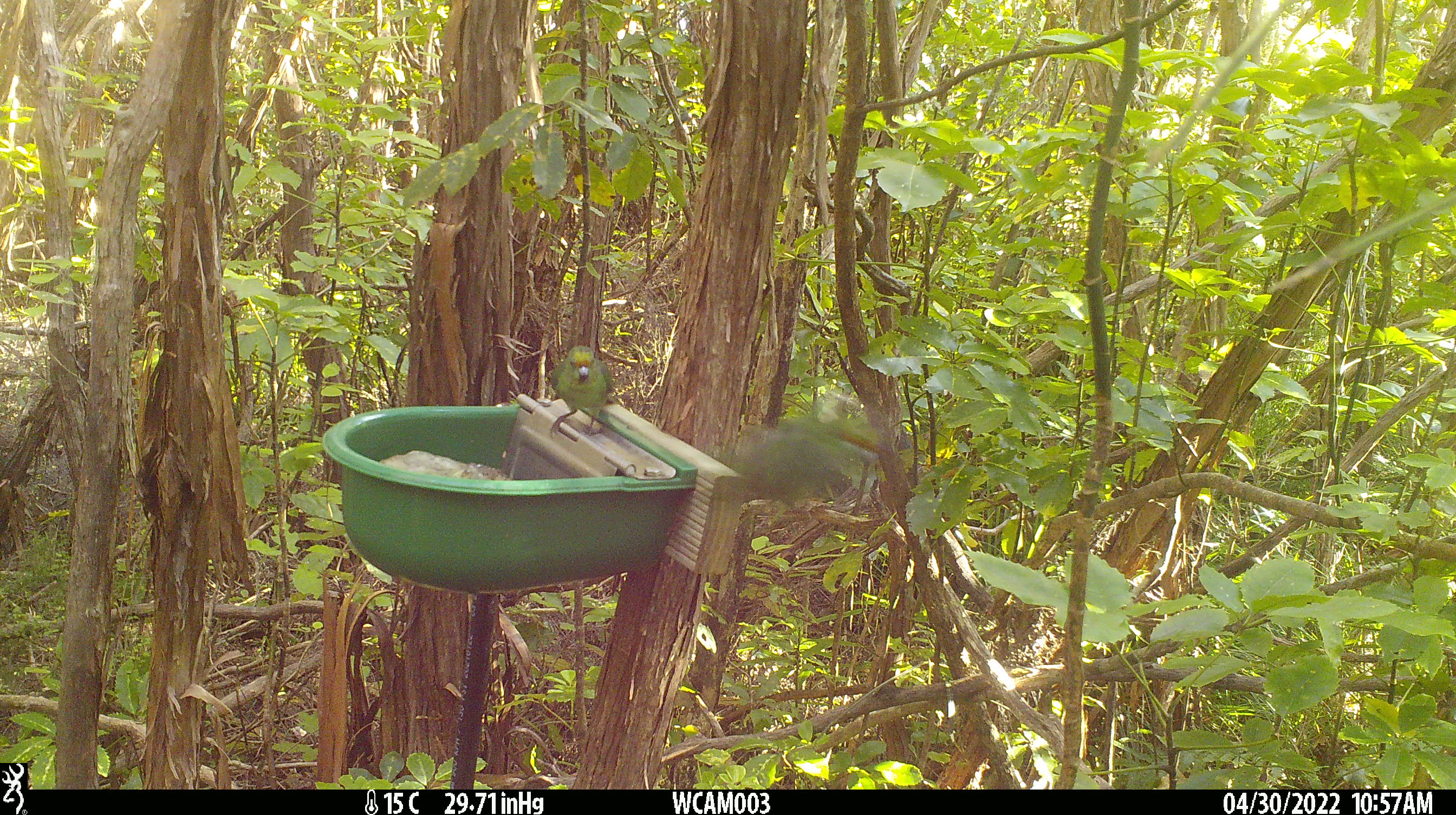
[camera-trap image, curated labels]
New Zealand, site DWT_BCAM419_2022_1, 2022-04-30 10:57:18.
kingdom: Animalia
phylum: Chordata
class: Aves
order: Psittaciformes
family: Psittaculidae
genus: Cyanoramphus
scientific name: Cyanoramphus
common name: parakeet